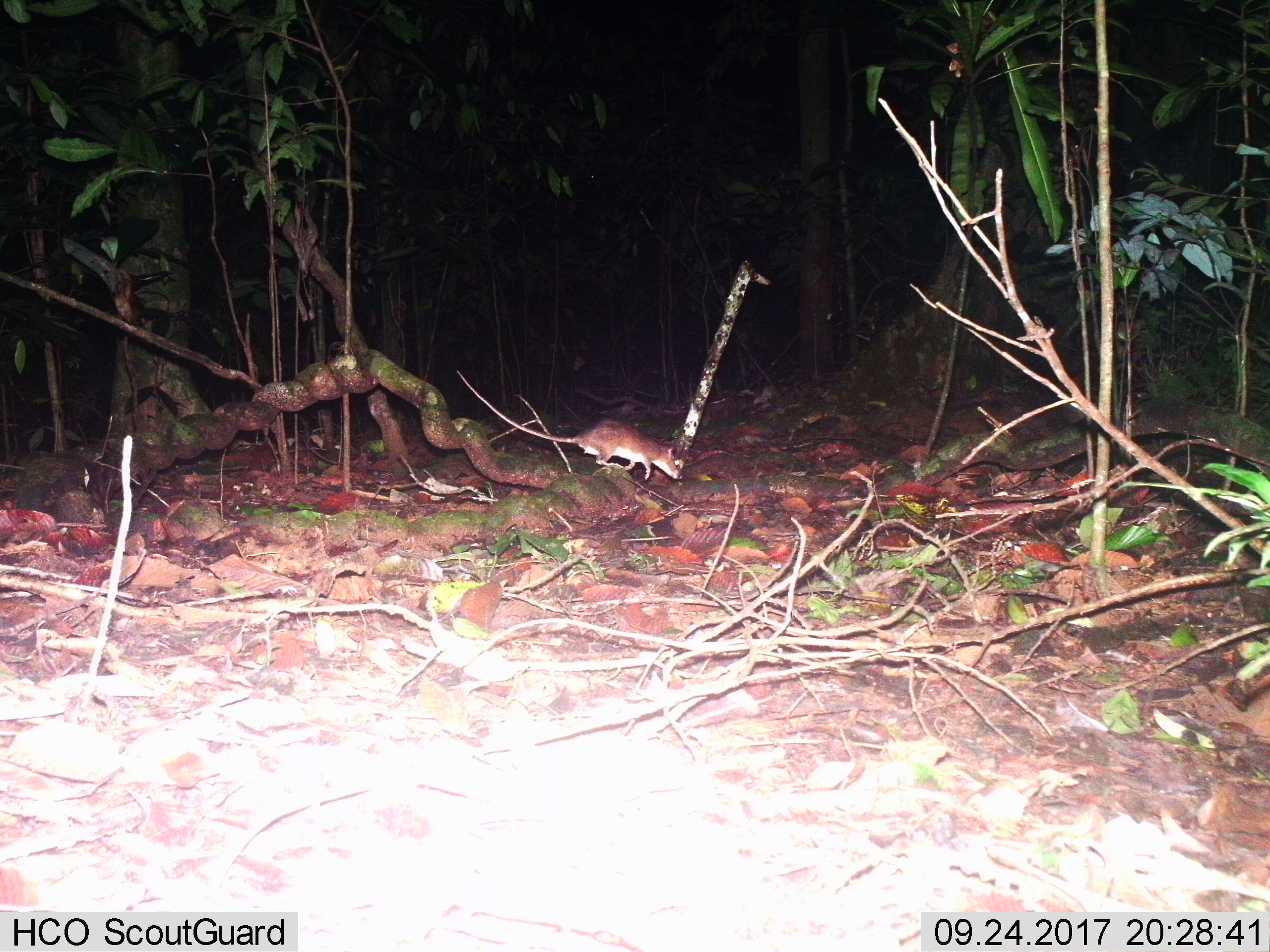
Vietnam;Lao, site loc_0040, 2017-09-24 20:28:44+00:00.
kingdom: Animalia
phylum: Chordata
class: Mammalia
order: Rodentia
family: Muridae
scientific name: Muridae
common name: old-world mice and rats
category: unidentified murid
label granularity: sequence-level